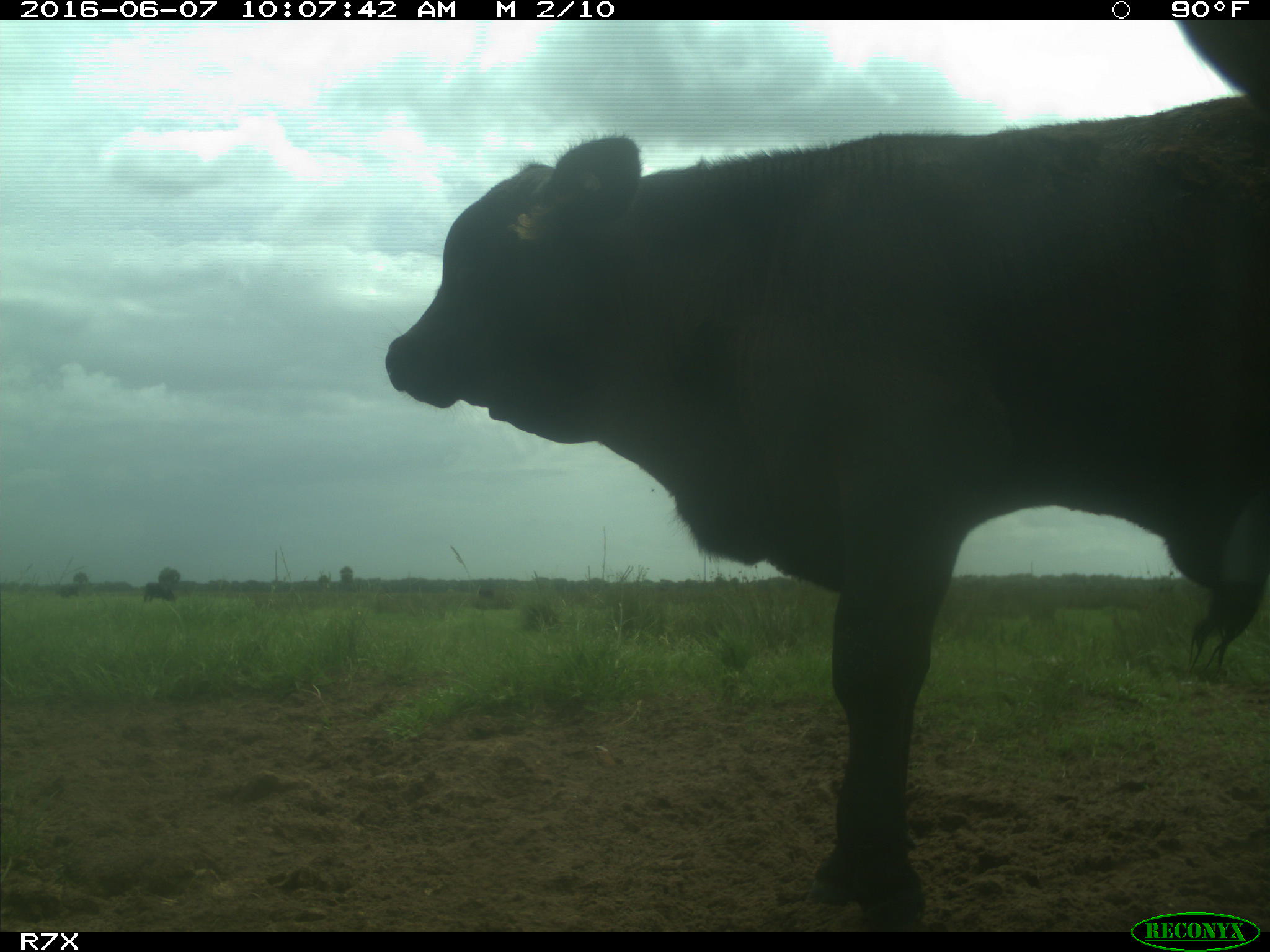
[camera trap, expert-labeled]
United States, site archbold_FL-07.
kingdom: Animalia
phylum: Chordata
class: Mammalia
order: Artiodactyla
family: Bovidae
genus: Bos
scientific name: Bos taurus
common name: domestic cow